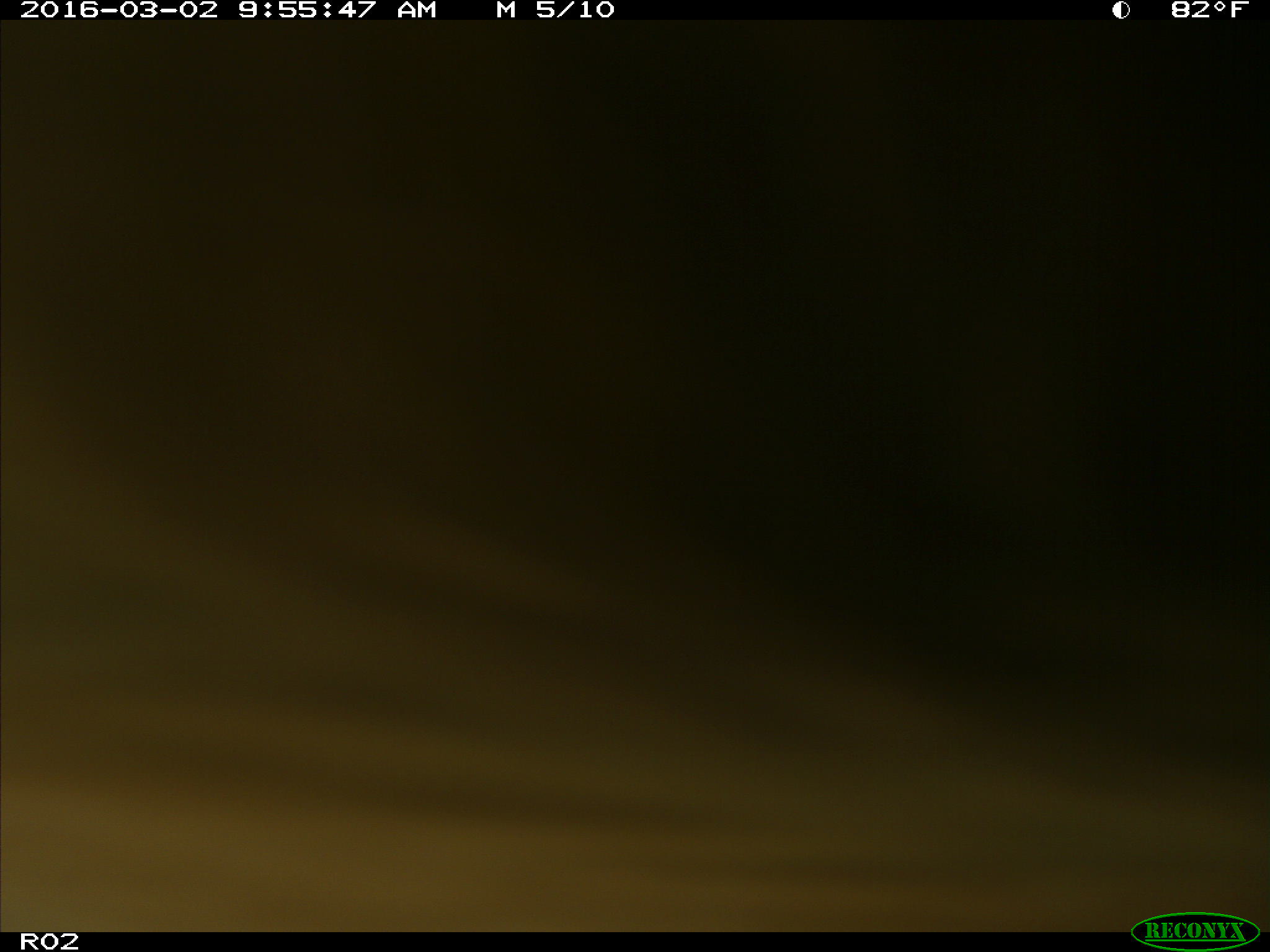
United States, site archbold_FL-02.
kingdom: Animalia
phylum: Chordata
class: Mammalia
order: Artiodactyla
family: Bovidae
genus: Bos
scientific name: Bos taurus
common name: domestic cow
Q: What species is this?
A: Bos taurus (domestic cow).